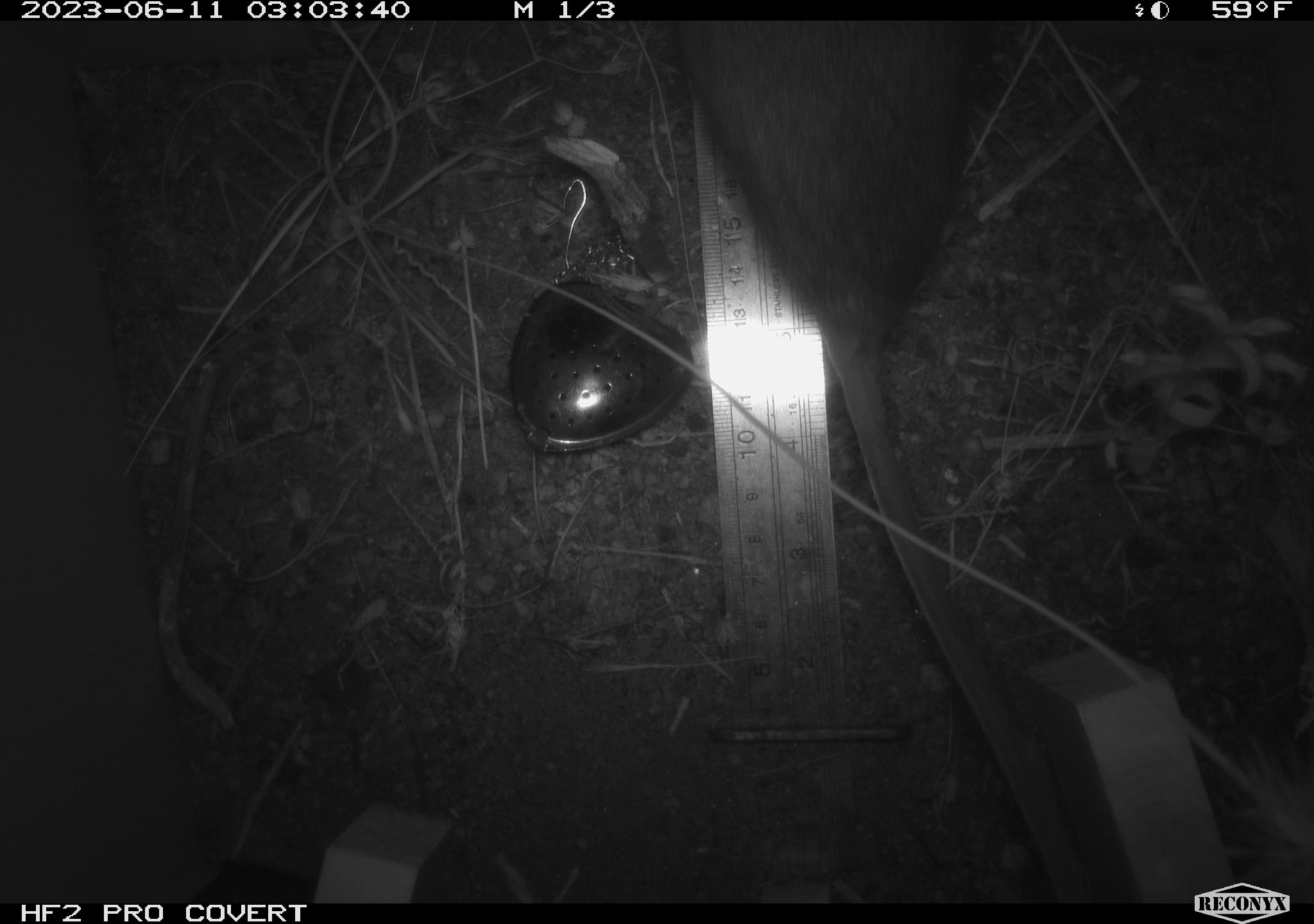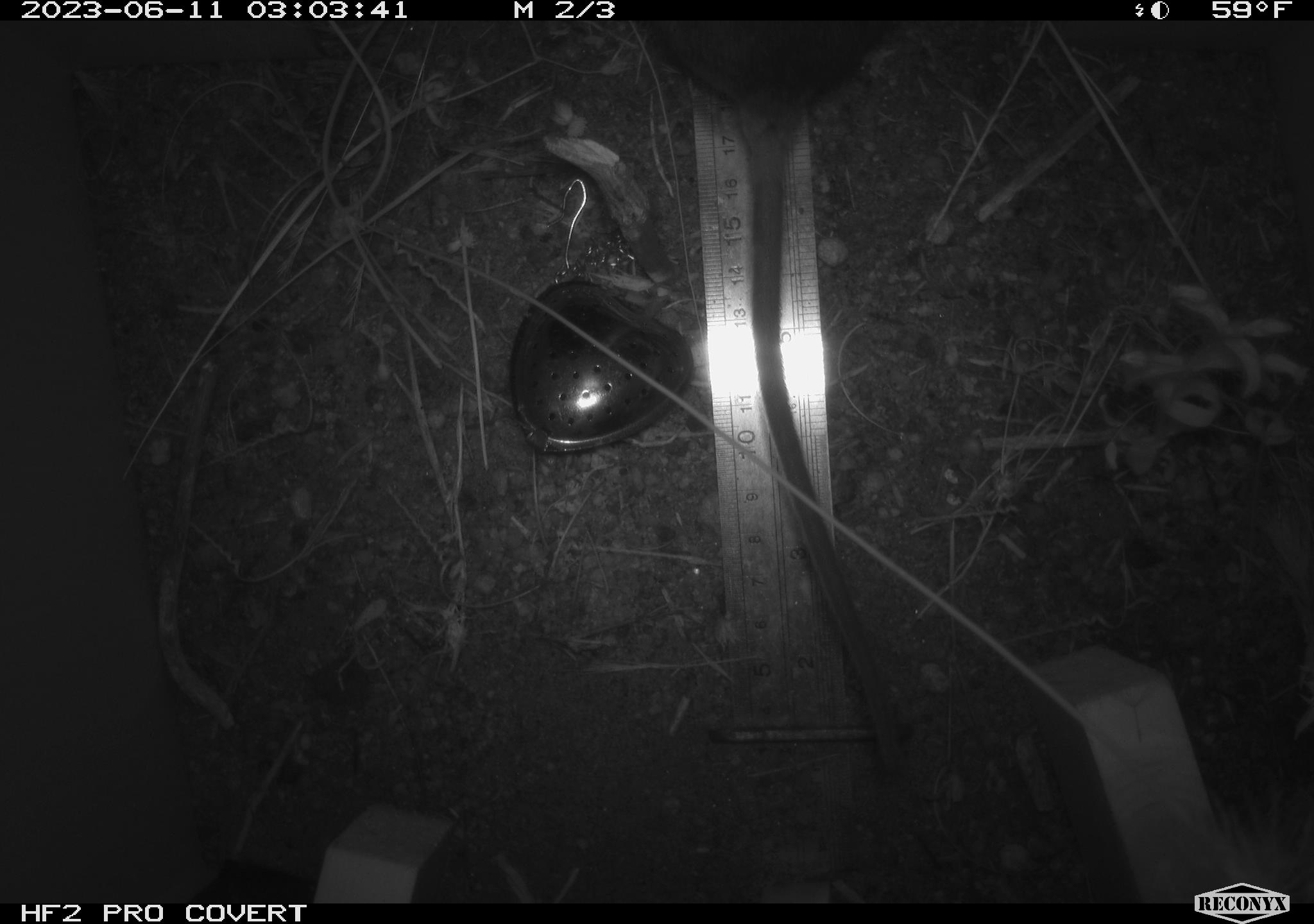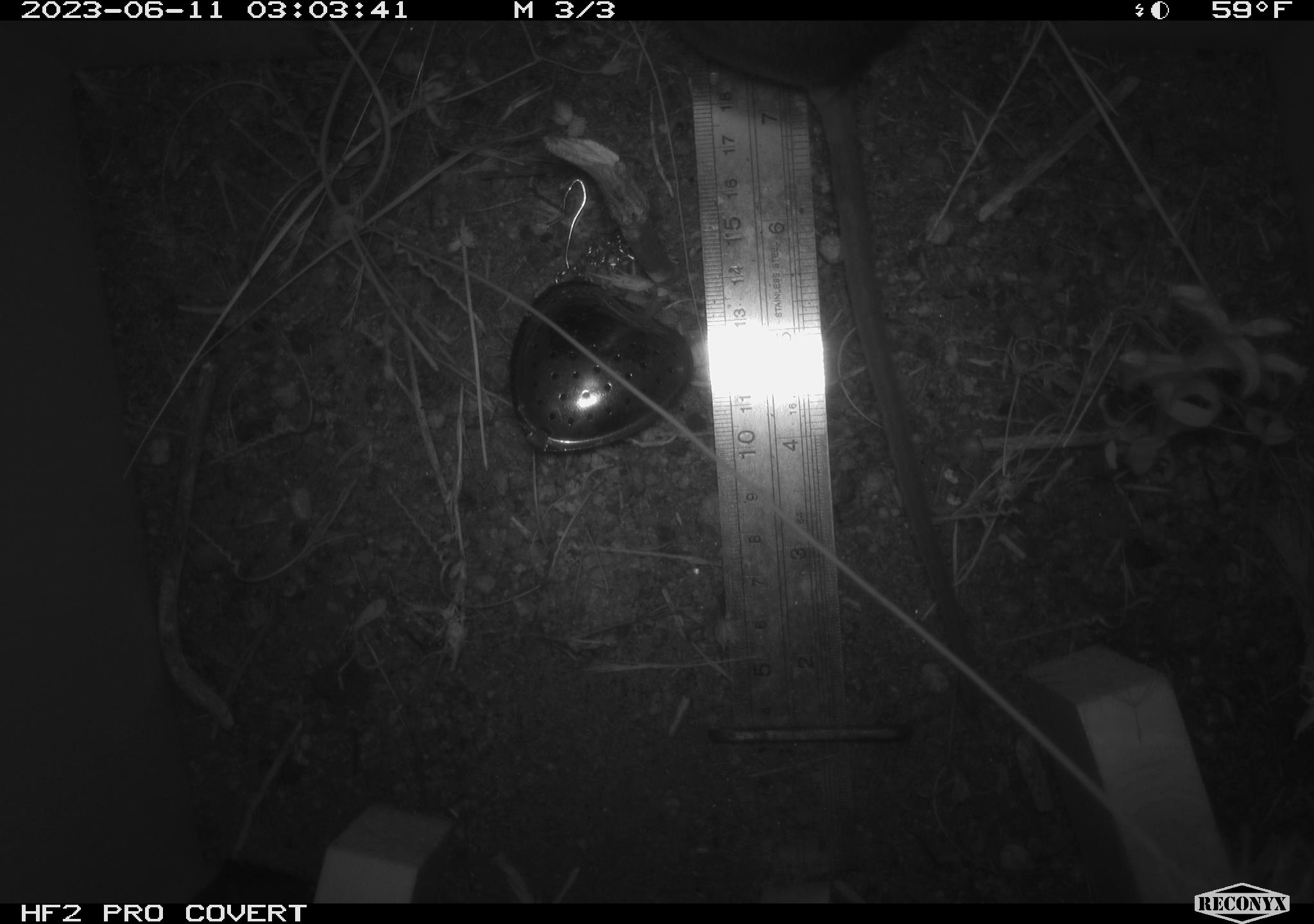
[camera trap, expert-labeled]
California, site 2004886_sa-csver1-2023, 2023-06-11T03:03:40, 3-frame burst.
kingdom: Animalia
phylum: Chordata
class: Mammalia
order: Rodentia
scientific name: Rodentia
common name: mouse species